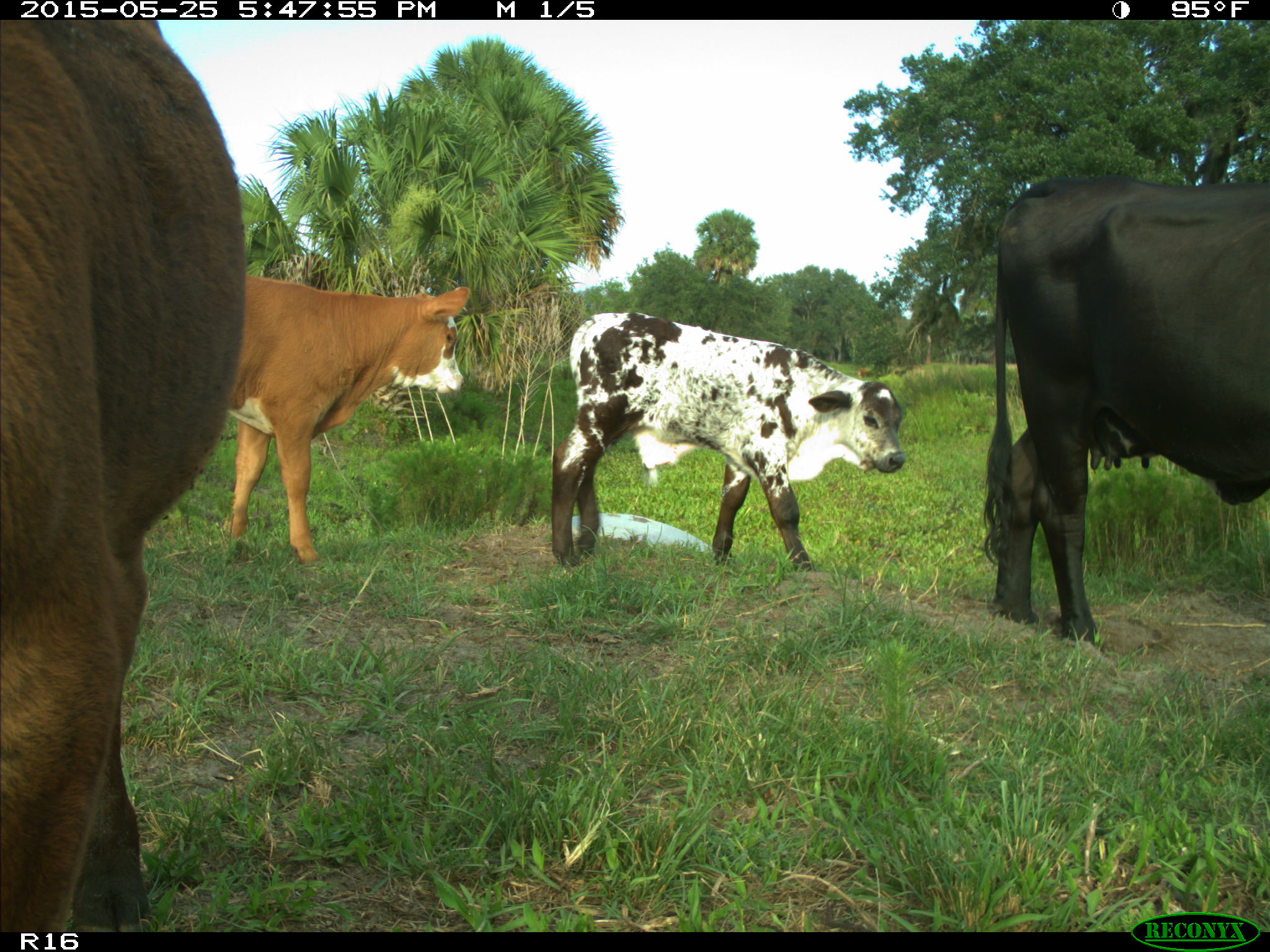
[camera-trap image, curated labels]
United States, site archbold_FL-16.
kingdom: Animalia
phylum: Chordata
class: Mammalia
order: Artiodactyla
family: Bovidae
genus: Bos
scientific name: Bos taurus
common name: domestic cow